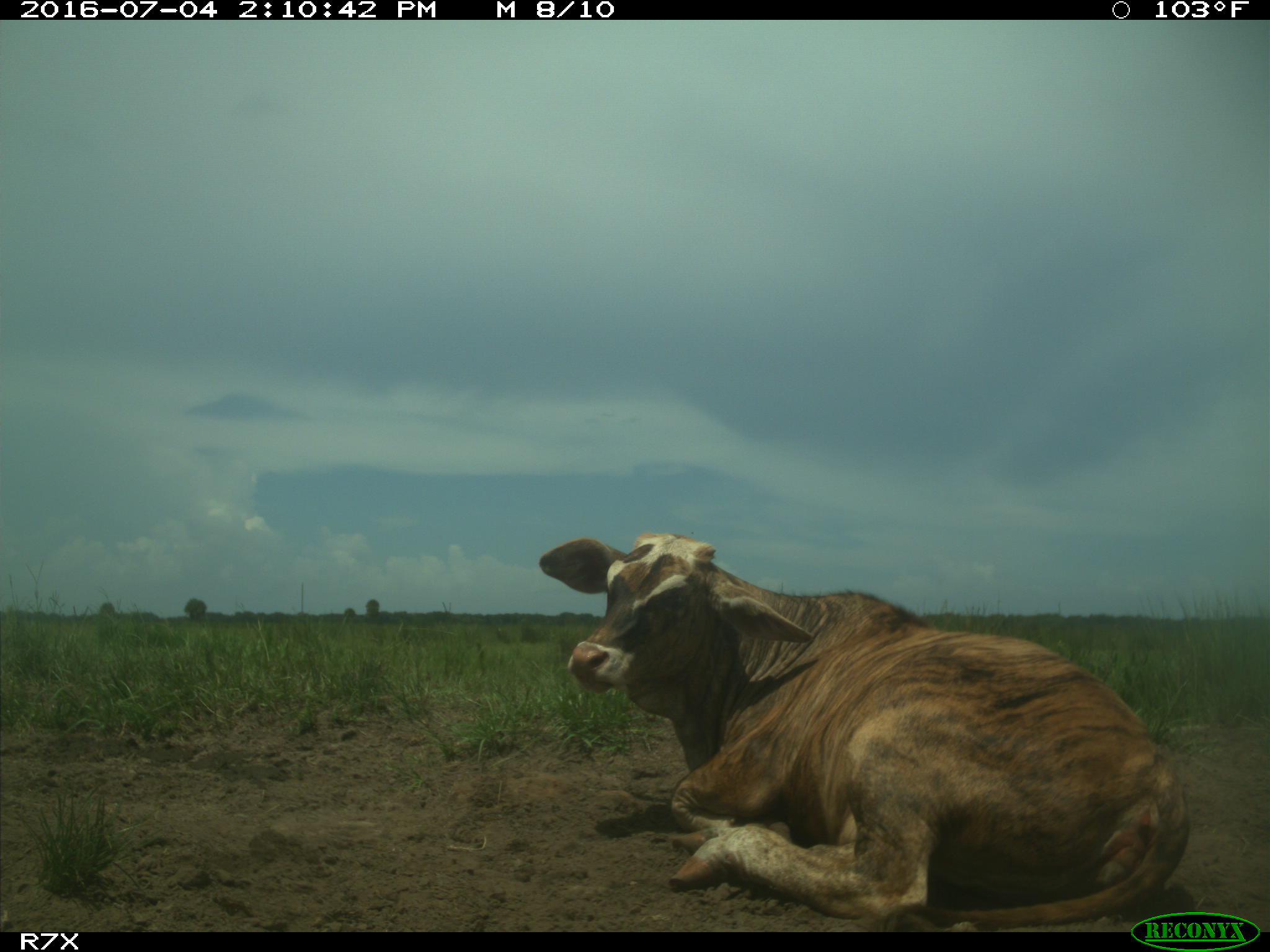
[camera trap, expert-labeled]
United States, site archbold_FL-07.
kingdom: Animalia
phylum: Chordata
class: Mammalia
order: Artiodactyla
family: Bovidae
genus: Bos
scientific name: Bos taurus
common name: domestic cow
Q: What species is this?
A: Bos taurus (domestic cow).